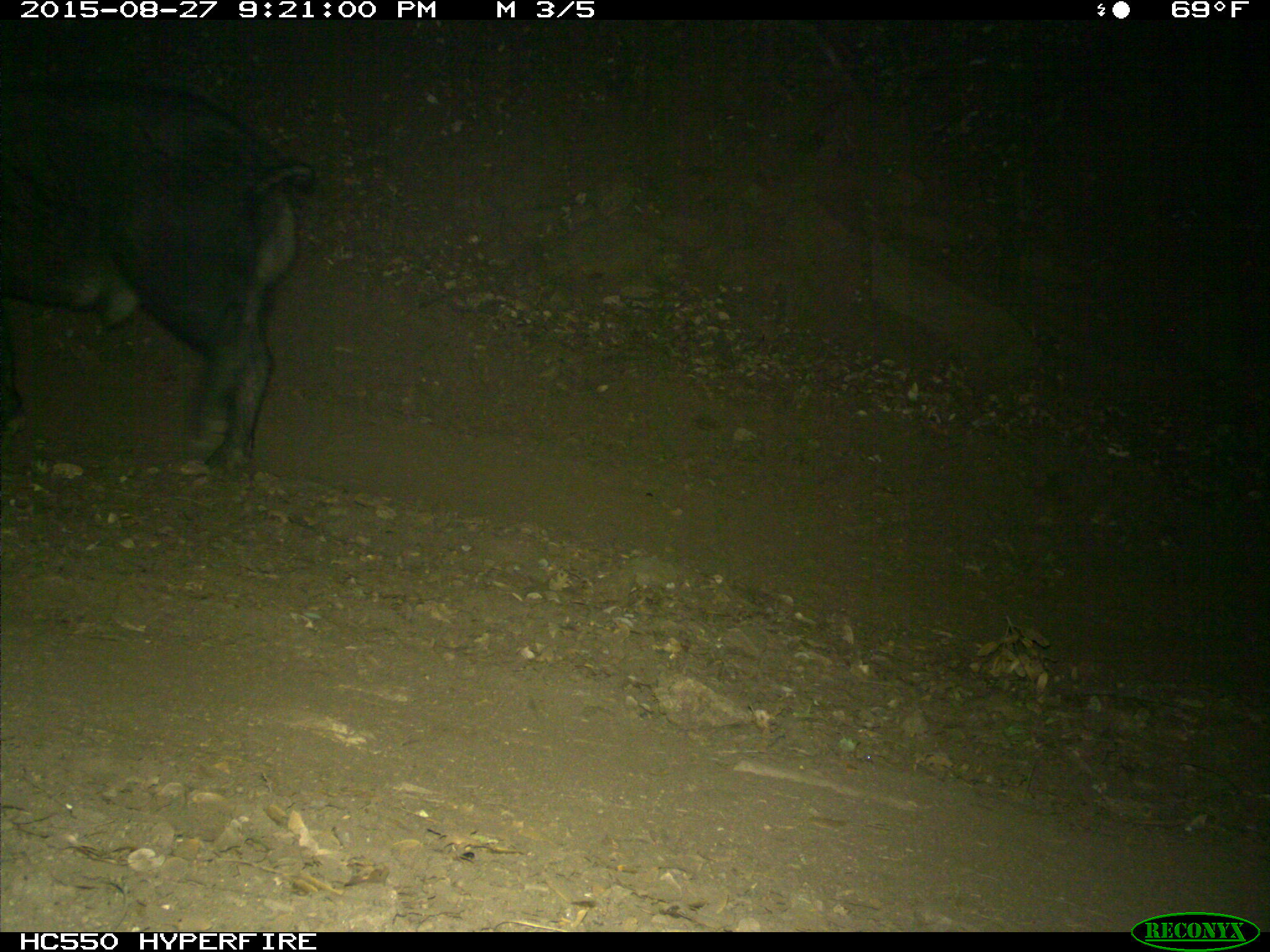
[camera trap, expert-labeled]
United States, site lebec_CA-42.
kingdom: Animalia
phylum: Chordata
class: Mammalia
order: Artiodactyla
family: Suidae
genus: Sus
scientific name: Sus scrofa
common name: wild boar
Sus scrofa (wild boar).